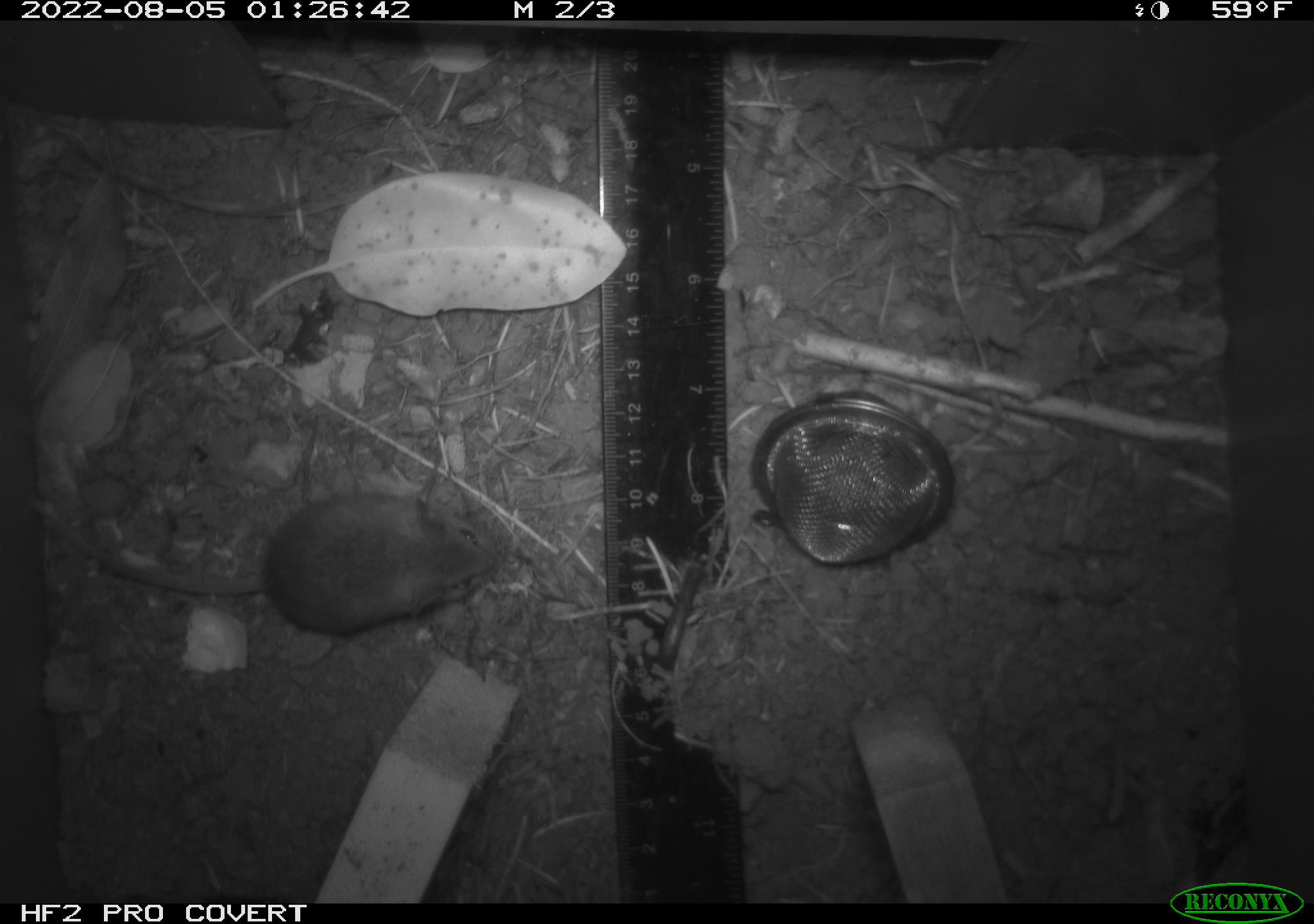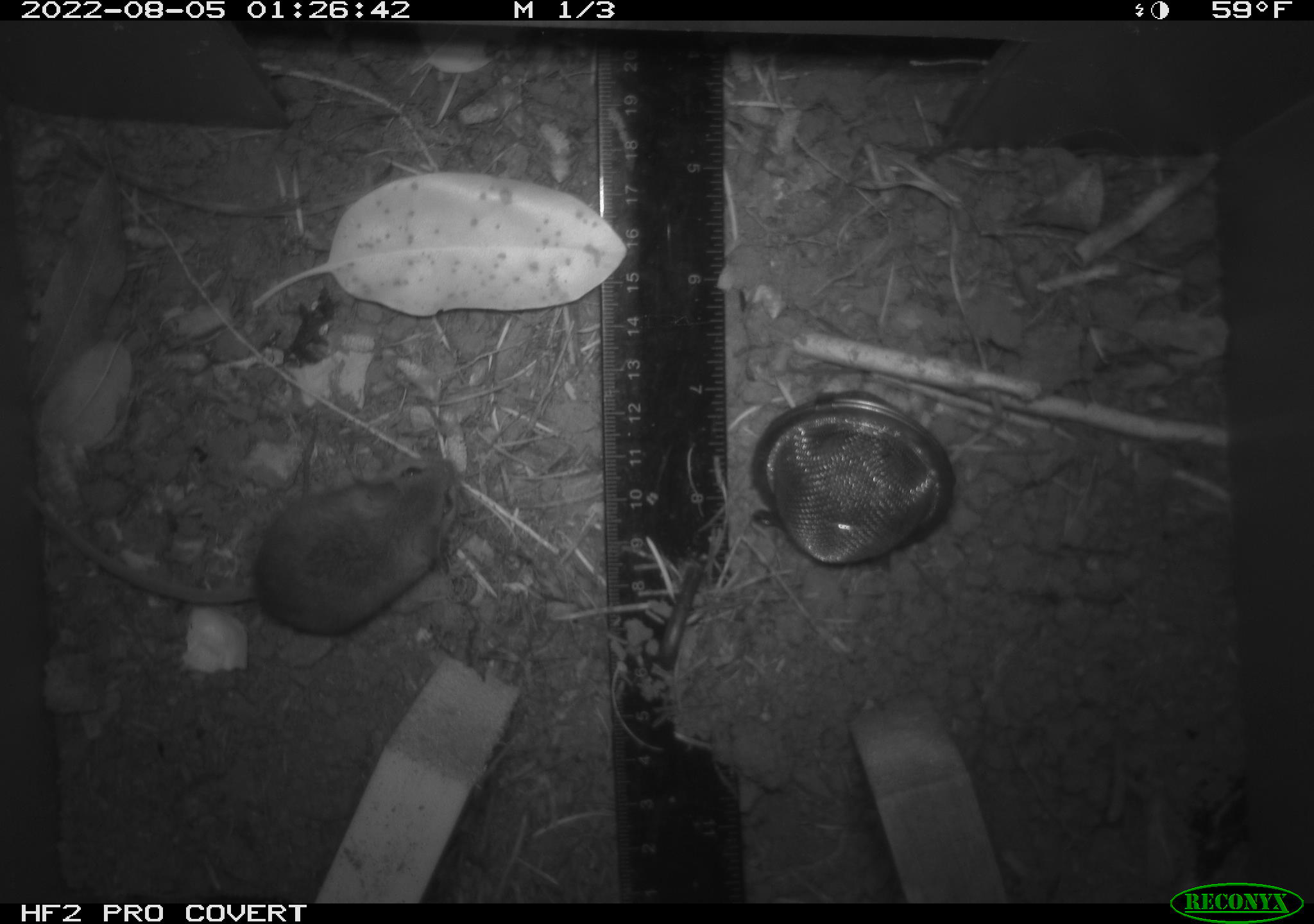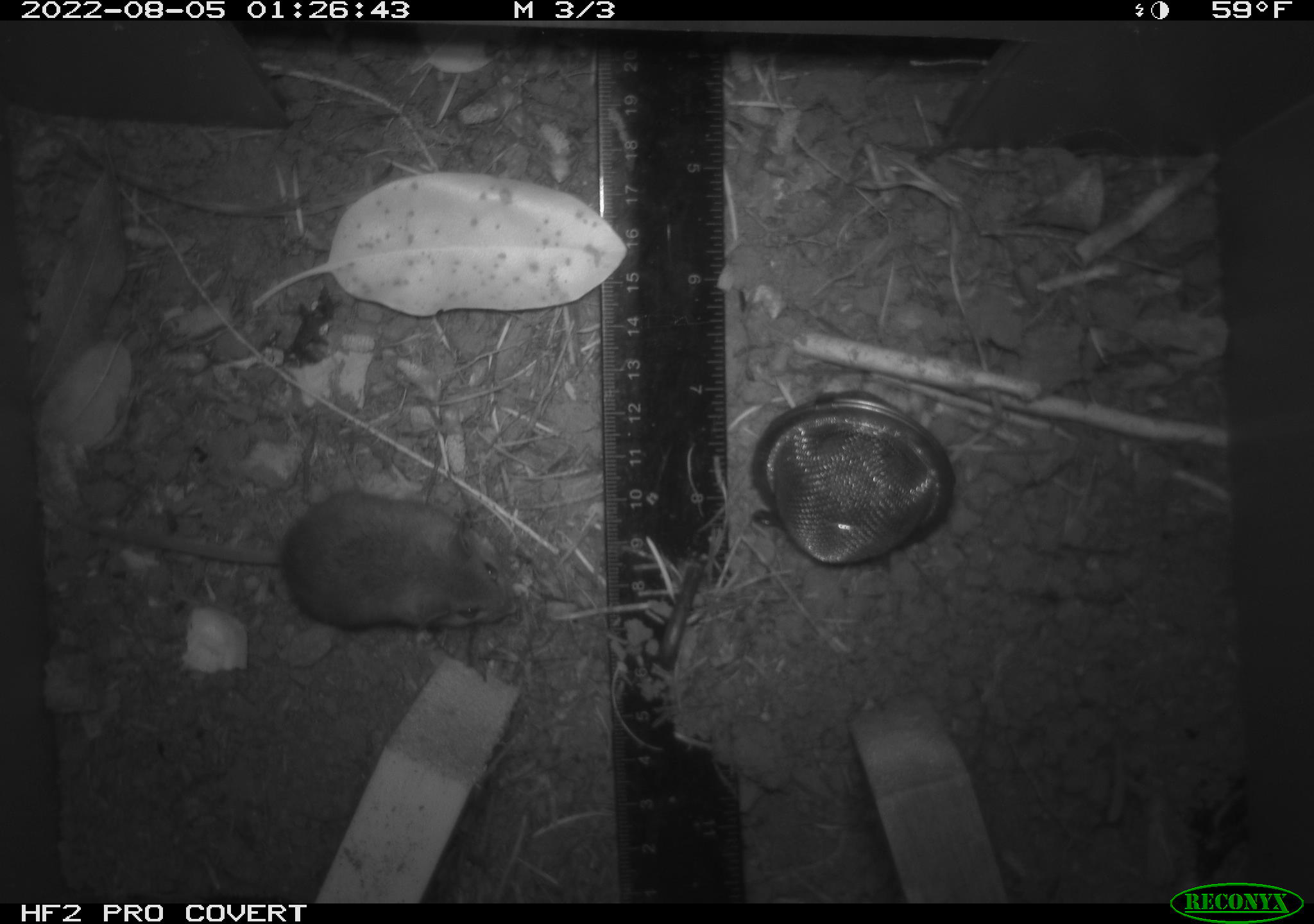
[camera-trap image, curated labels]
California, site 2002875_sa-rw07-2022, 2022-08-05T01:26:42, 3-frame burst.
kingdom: Animalia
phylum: Chordata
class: Mammalia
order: Rodentia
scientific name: Rodentia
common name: mouse species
Mouse species (Rodentia).